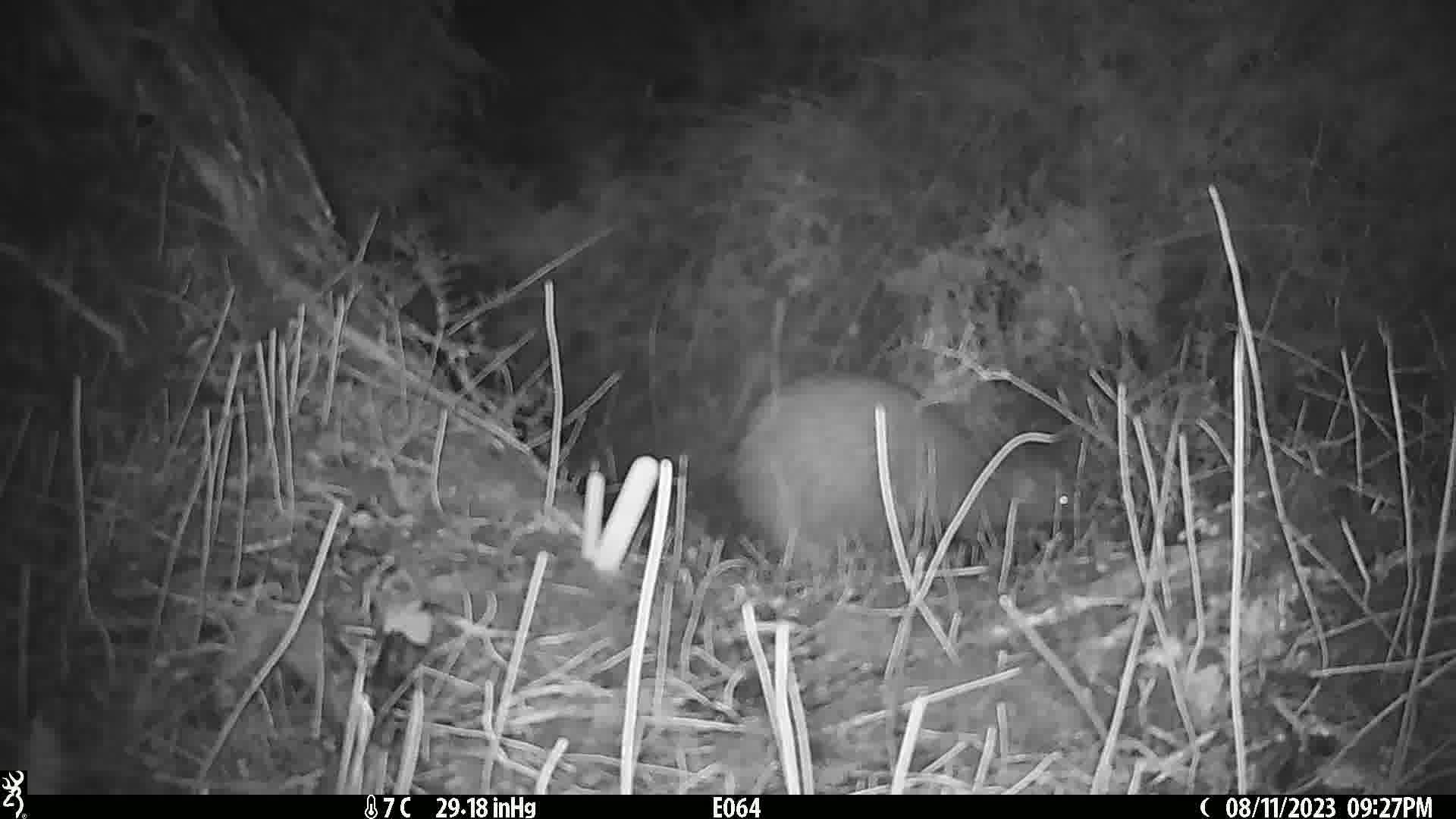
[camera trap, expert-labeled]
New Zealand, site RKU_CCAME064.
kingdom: Animalia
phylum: Chordata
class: Aves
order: Apterygiformes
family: Apterygidae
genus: Apteryx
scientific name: Apteryx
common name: kiwi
Kiwi (Apteryx).